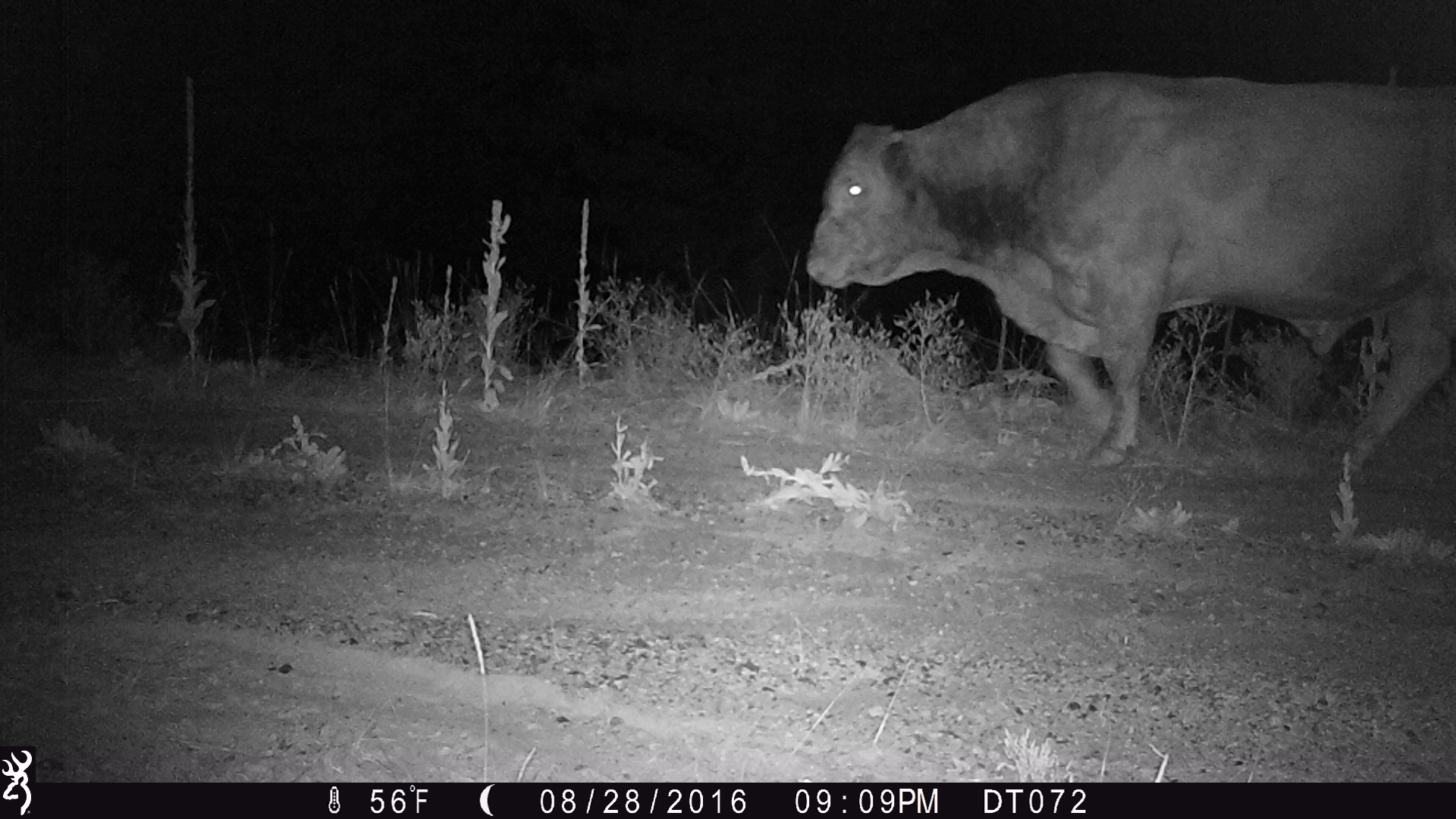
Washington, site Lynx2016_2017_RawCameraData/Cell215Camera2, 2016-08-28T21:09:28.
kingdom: Animalia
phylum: Chordata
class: Mammalia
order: Artiodactyla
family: Bovidae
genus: Bos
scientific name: Bos taurus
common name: domestic cattle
Domestic cattle (Bos taurus). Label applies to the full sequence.